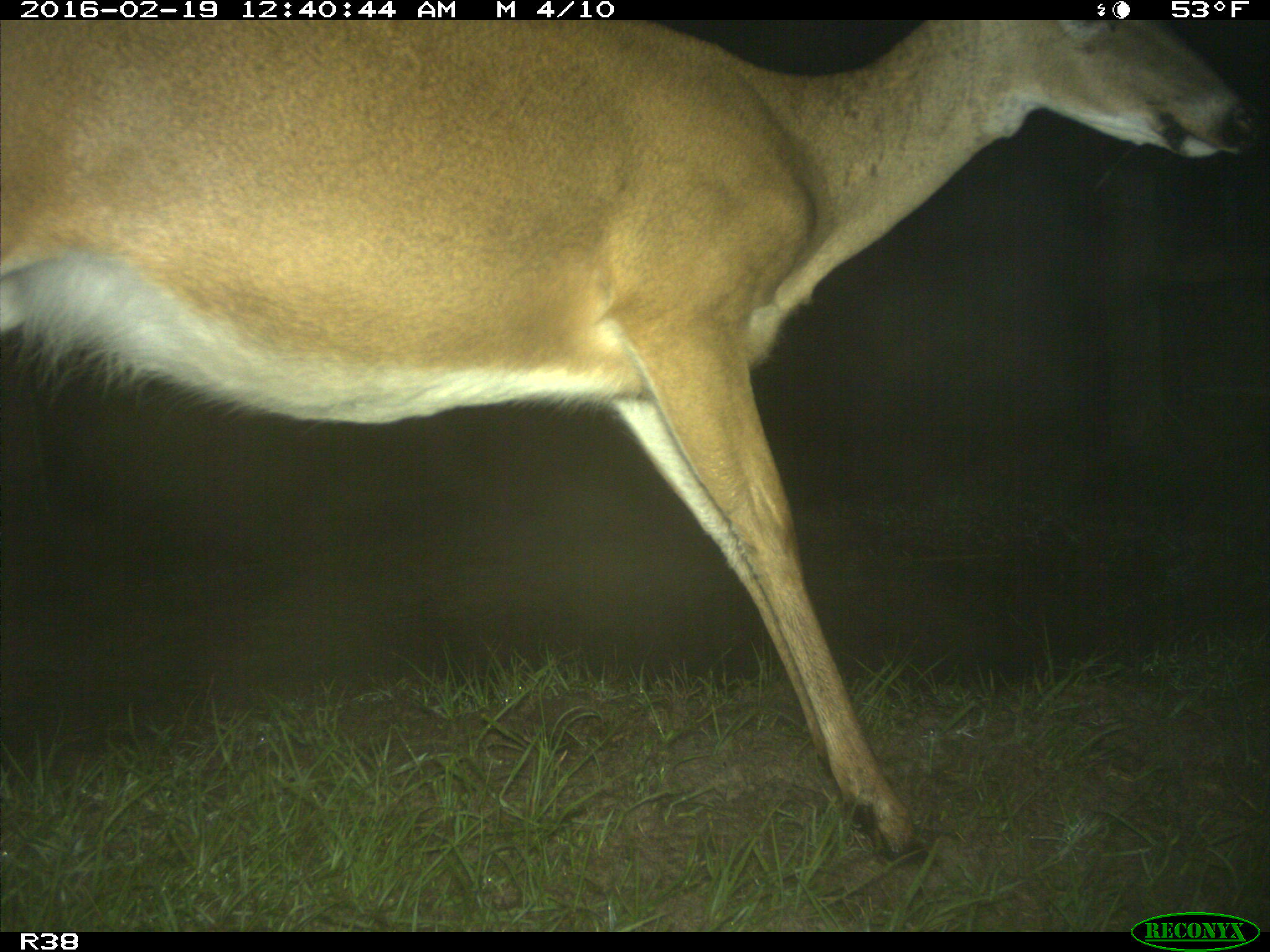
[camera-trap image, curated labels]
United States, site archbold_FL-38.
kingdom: Animalia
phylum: Chordata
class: Mammalia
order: Artiodactyla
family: Cervidae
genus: Odocoileus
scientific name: Odocoileus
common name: deer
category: unidentified deer